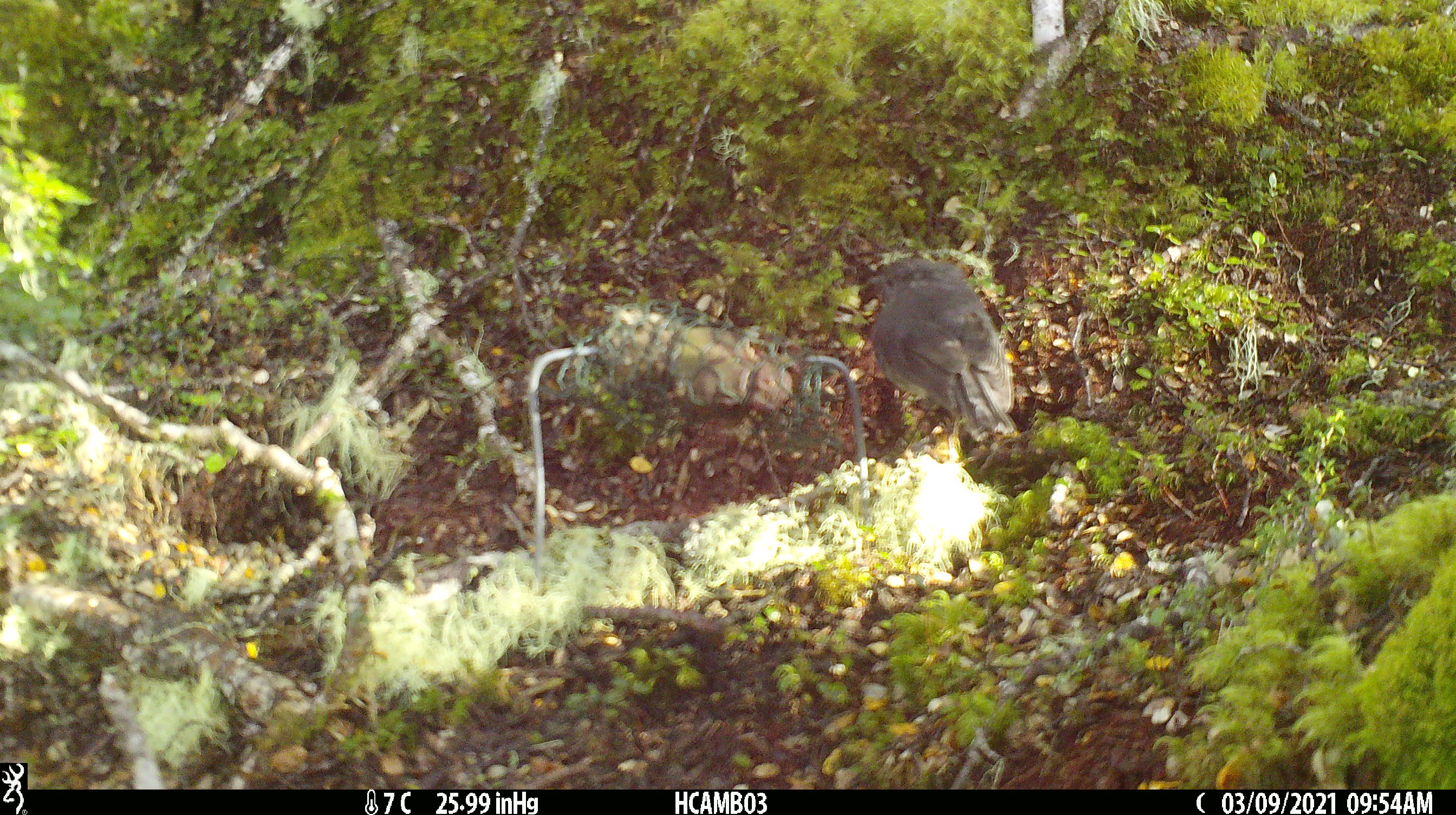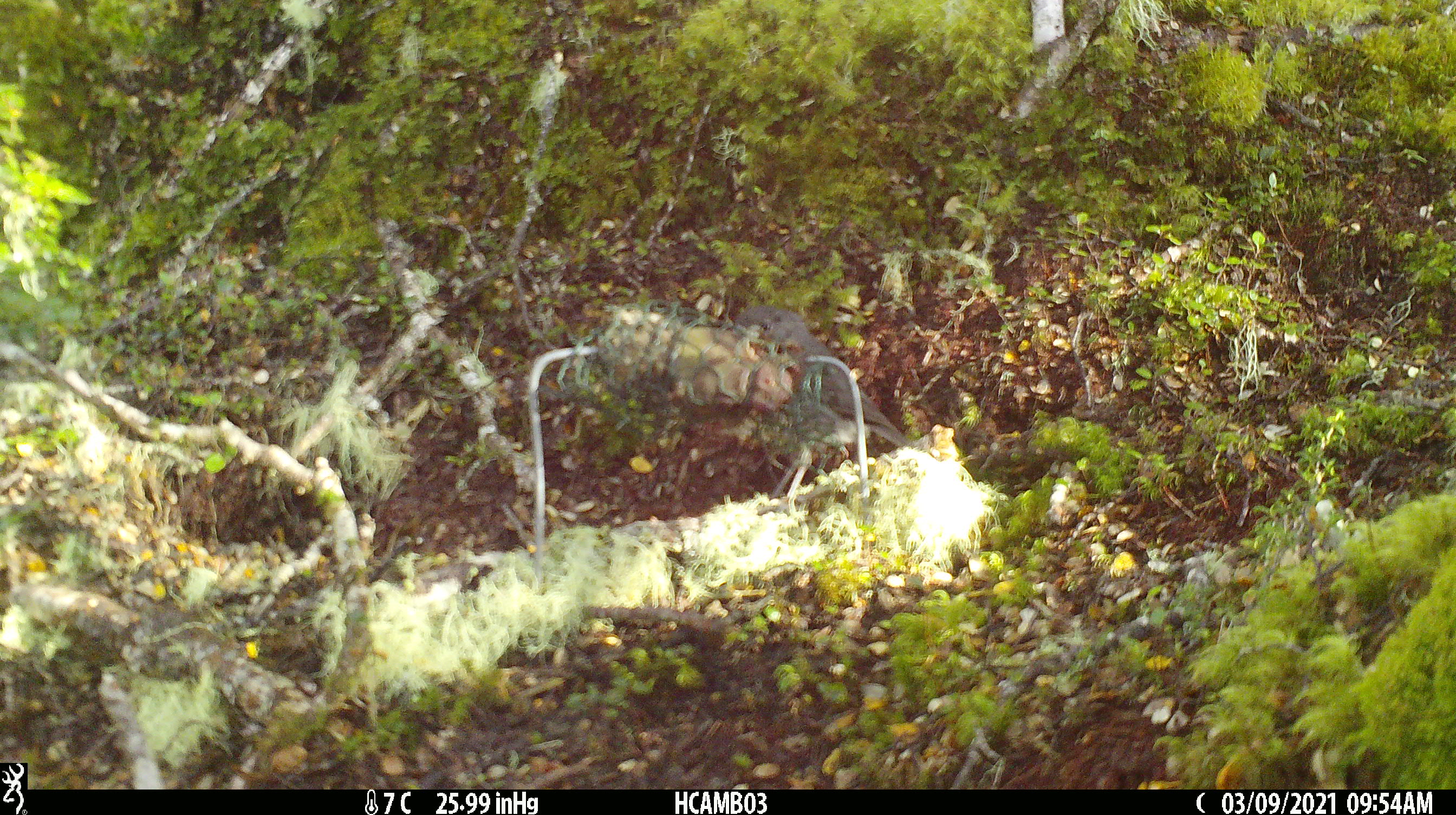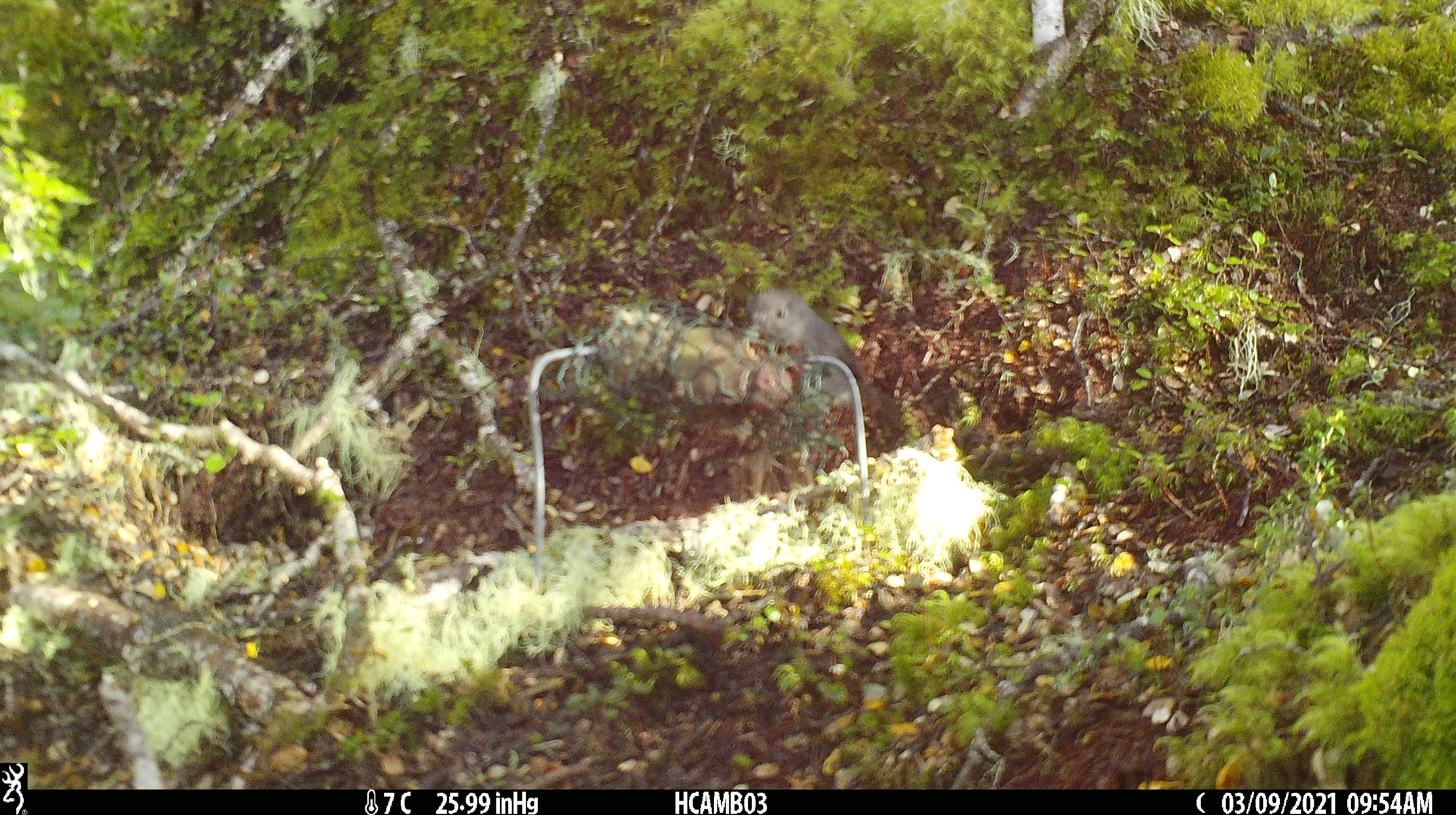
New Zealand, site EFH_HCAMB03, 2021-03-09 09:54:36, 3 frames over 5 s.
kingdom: Animalia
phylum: Chordata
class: Aves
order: Passeriformes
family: Petroicidae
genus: Petroica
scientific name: Petroica australis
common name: new zealand robin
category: robin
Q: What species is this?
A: Robin (new zealand robin) (Petroica australis).